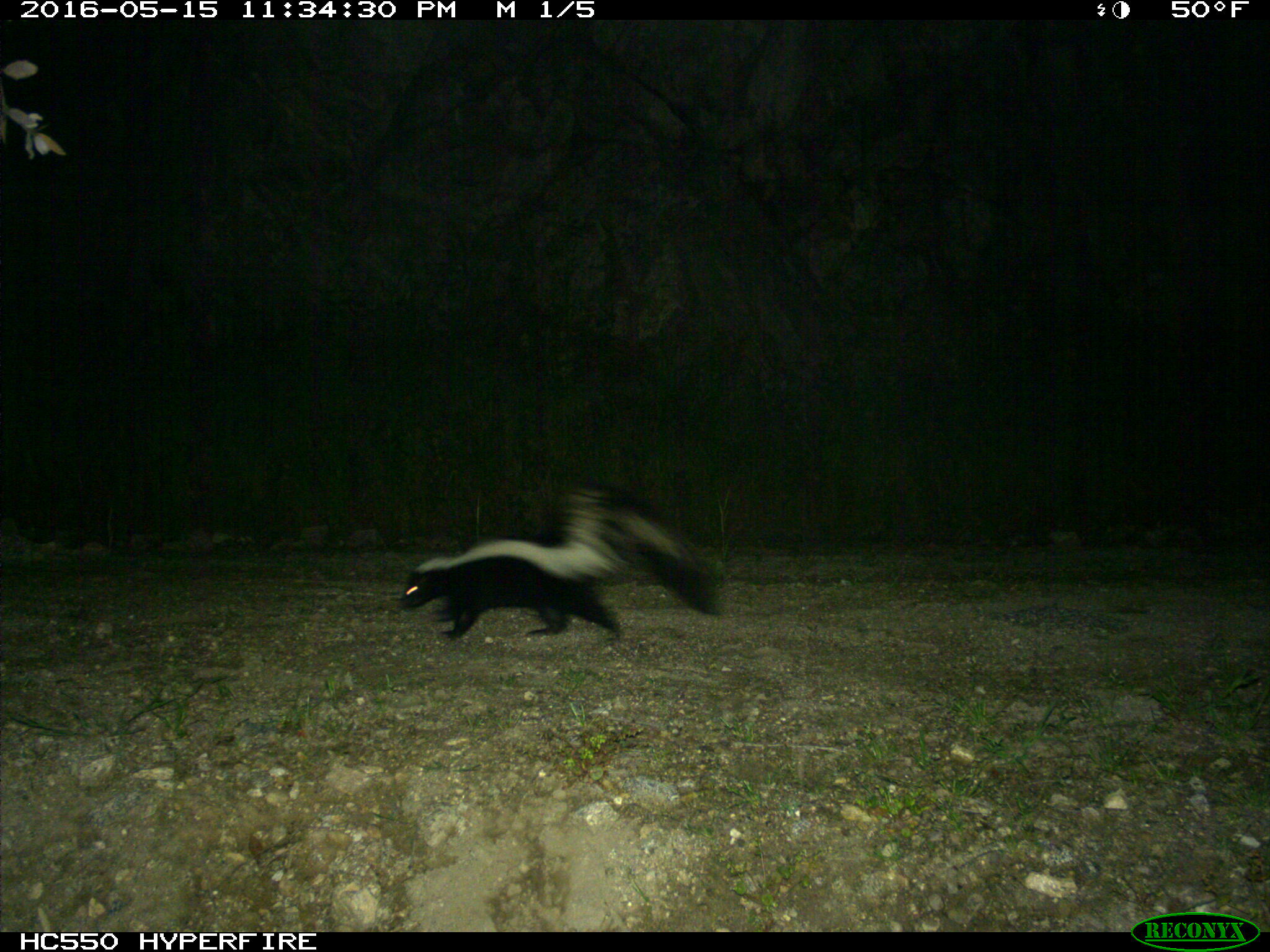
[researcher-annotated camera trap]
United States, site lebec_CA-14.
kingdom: Animalia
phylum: Chordata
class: Mammalia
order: Carnivora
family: Mephitidae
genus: Mephitis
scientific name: Mephitis mephitis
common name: striped skunk